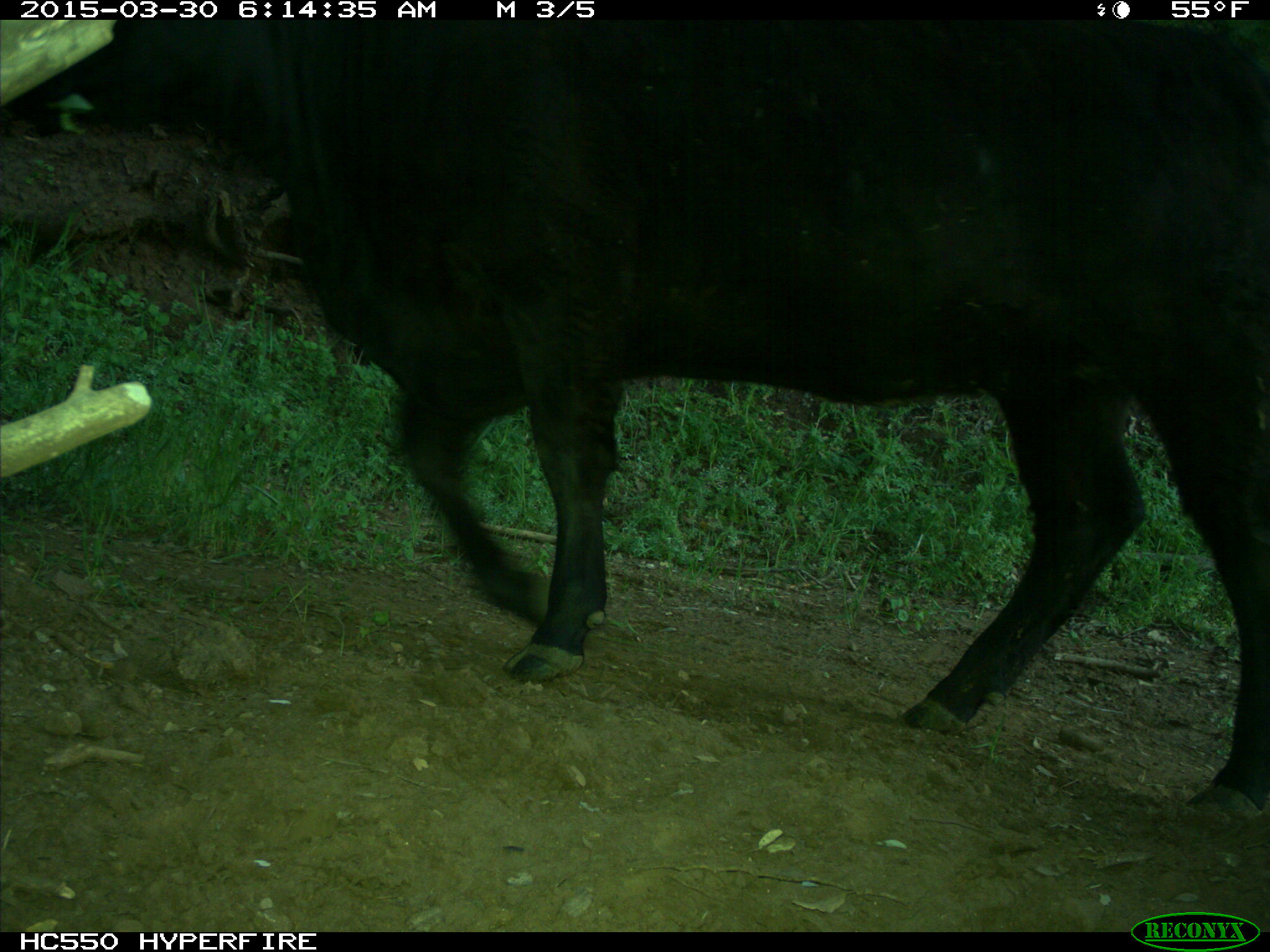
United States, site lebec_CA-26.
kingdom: Animalia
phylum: Chordata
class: Mammalia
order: Artiodactyla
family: Bovidae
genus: Bos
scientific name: Bos taurus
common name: domestic cow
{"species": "Bos taurus (domestic cow)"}